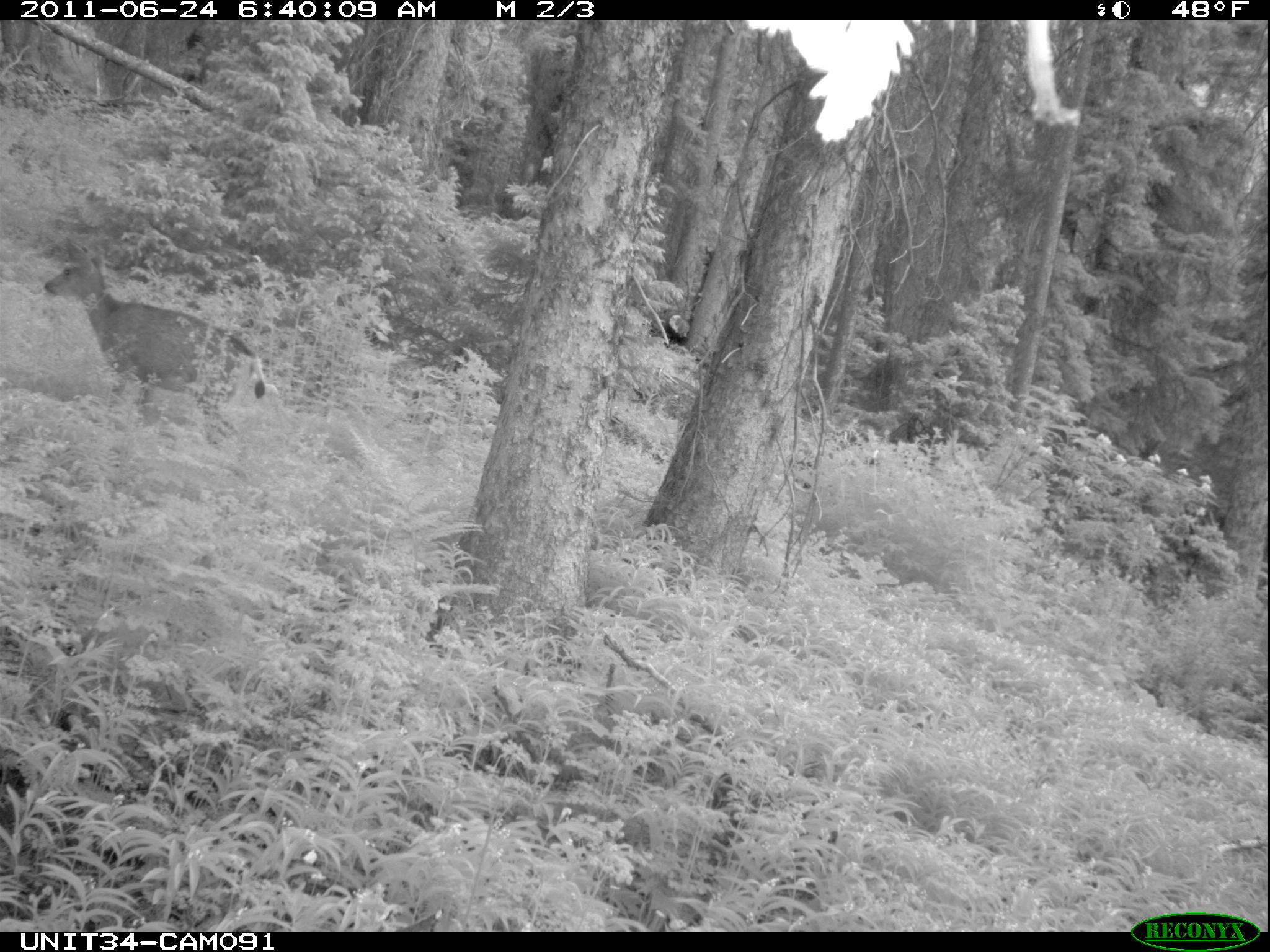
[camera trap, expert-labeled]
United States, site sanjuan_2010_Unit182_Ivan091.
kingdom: Animalia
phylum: Chordata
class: Mammalia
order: Artiodactyla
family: Cervidae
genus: Odocoileus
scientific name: Odocoileus hemionus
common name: mule deer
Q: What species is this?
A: Odocoileus hemionus (mule deer).